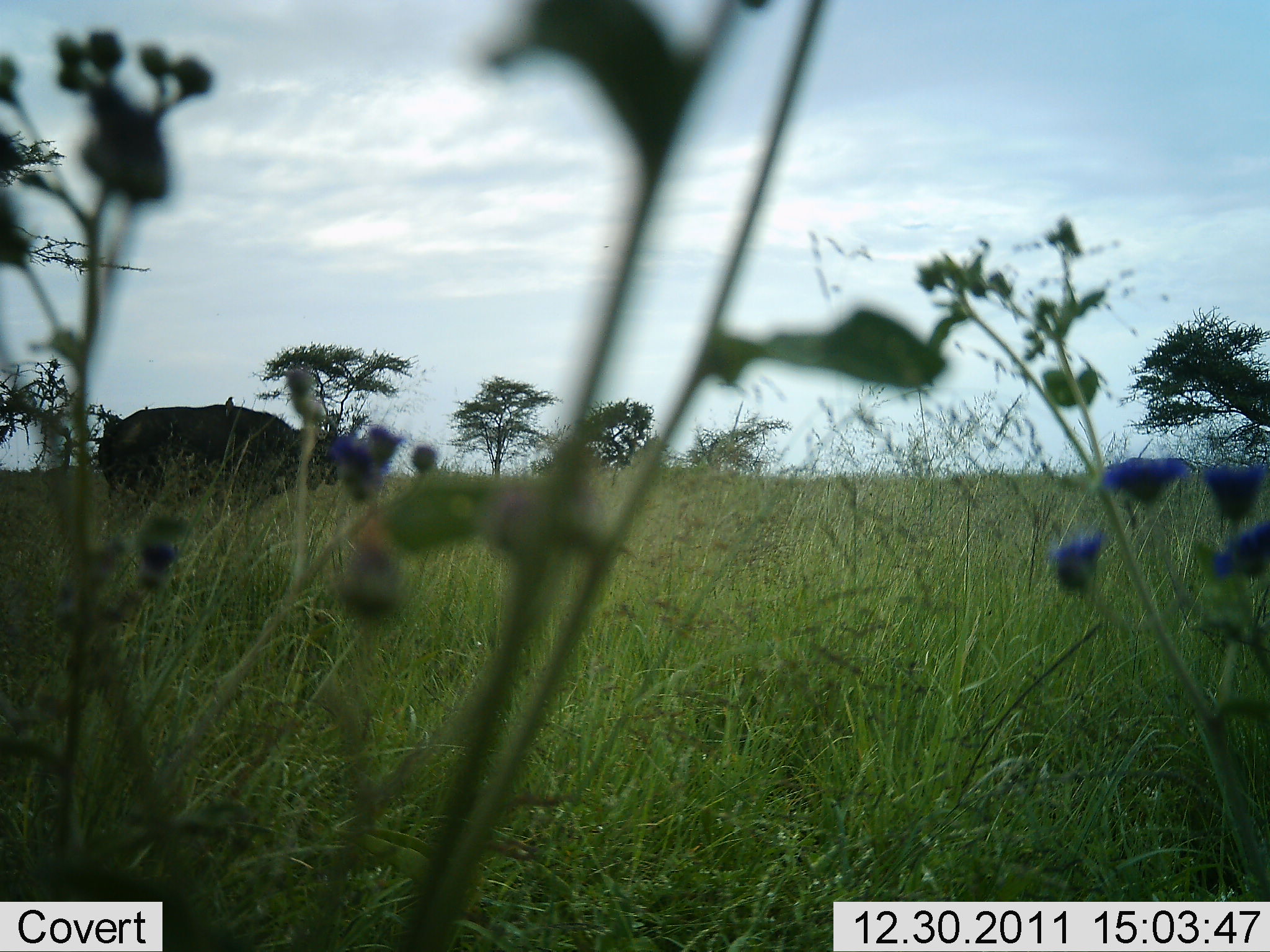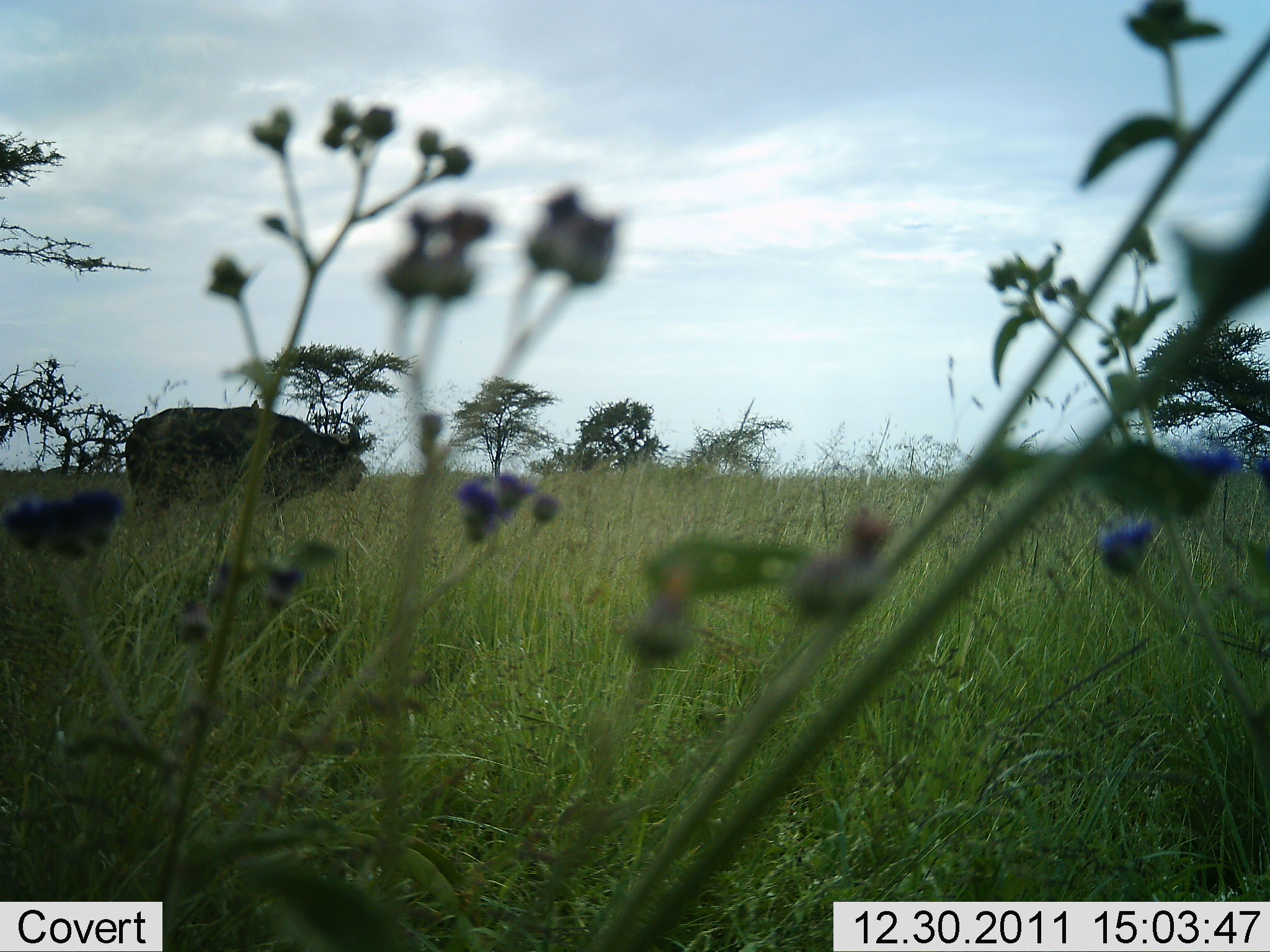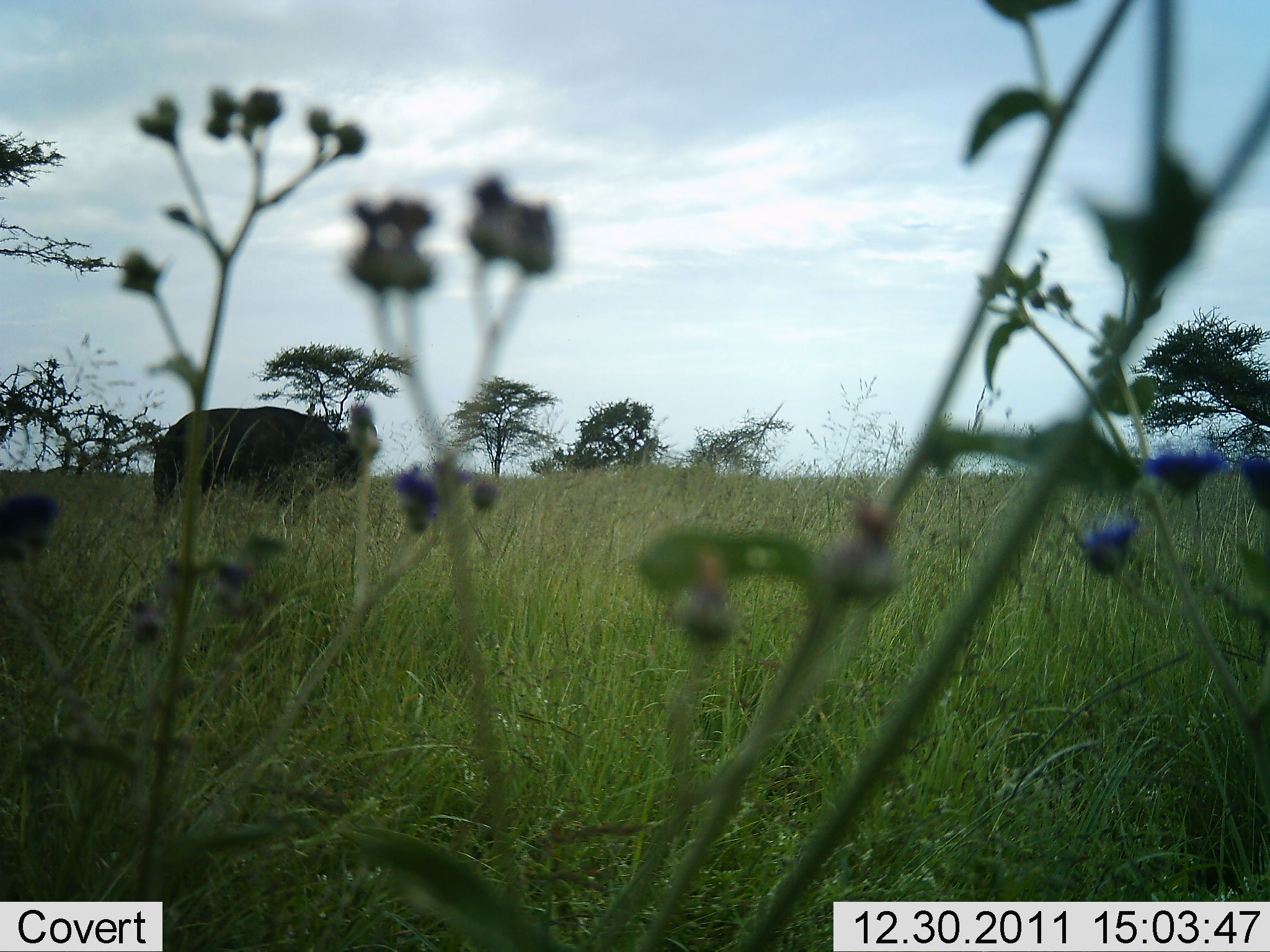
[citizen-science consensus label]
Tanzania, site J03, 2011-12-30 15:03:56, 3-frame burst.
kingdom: Animalia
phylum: Chordata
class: Mammalia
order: Artiodactyla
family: Bovidae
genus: Syncerus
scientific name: Syncerus caffer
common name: cape buffalo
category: buffalo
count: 1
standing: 36%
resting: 0%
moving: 55%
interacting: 0%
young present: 0%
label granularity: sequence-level